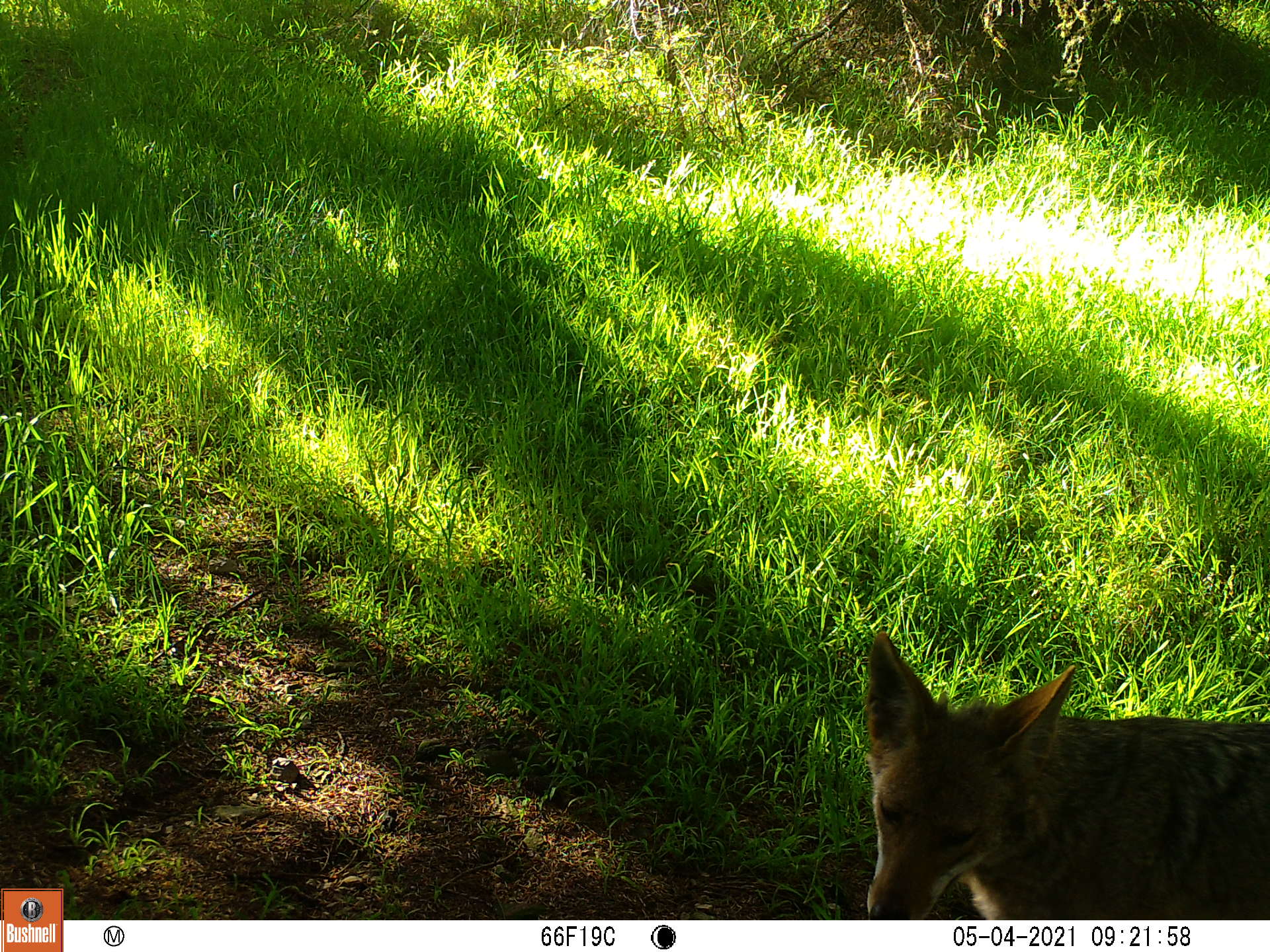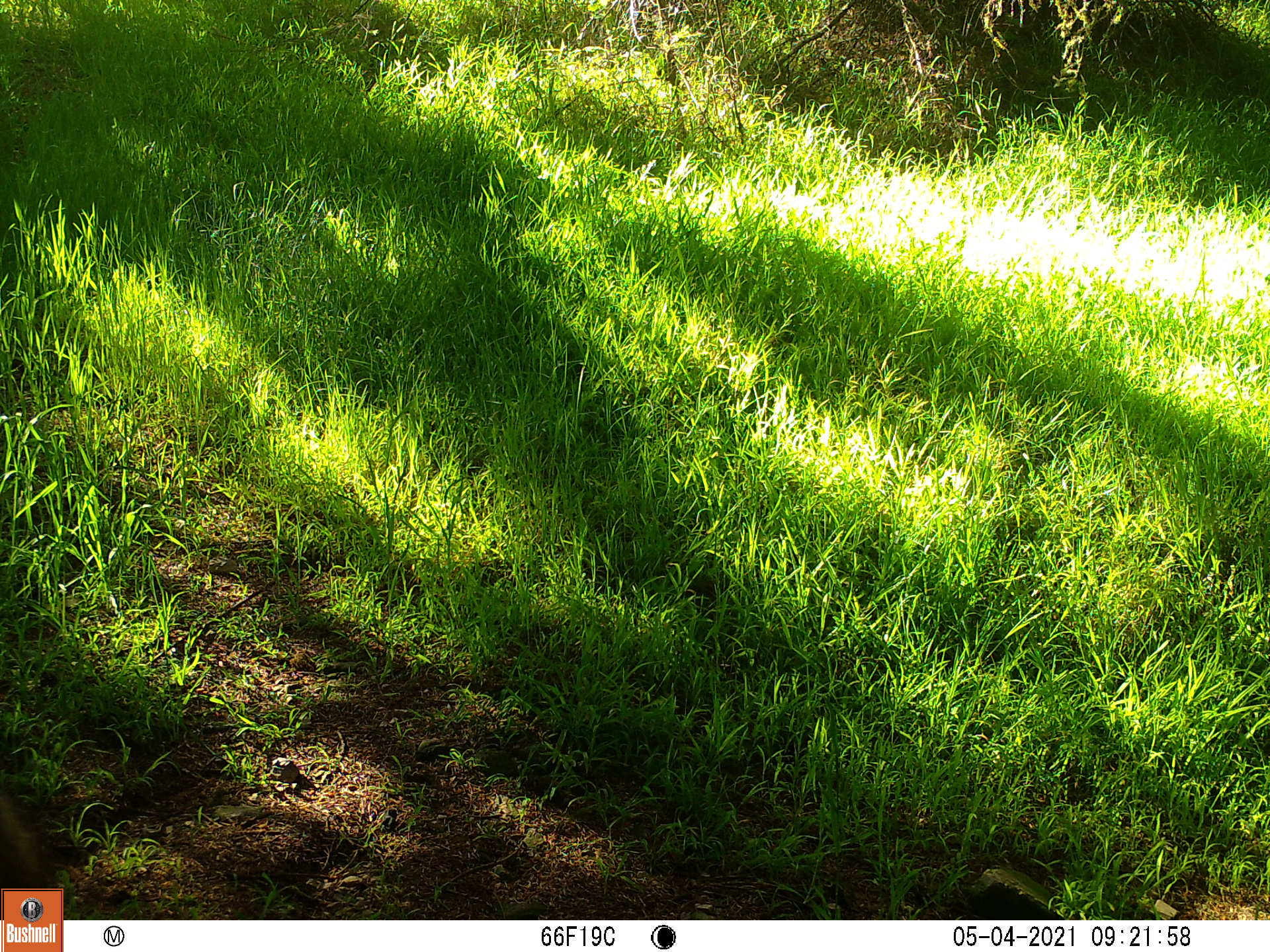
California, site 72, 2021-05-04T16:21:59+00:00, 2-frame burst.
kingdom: Animalia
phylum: Chordata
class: Mammalia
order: Carnivora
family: Canidae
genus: Canis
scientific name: Canis latrans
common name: coyote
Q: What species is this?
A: Coyote (Canis latrans).